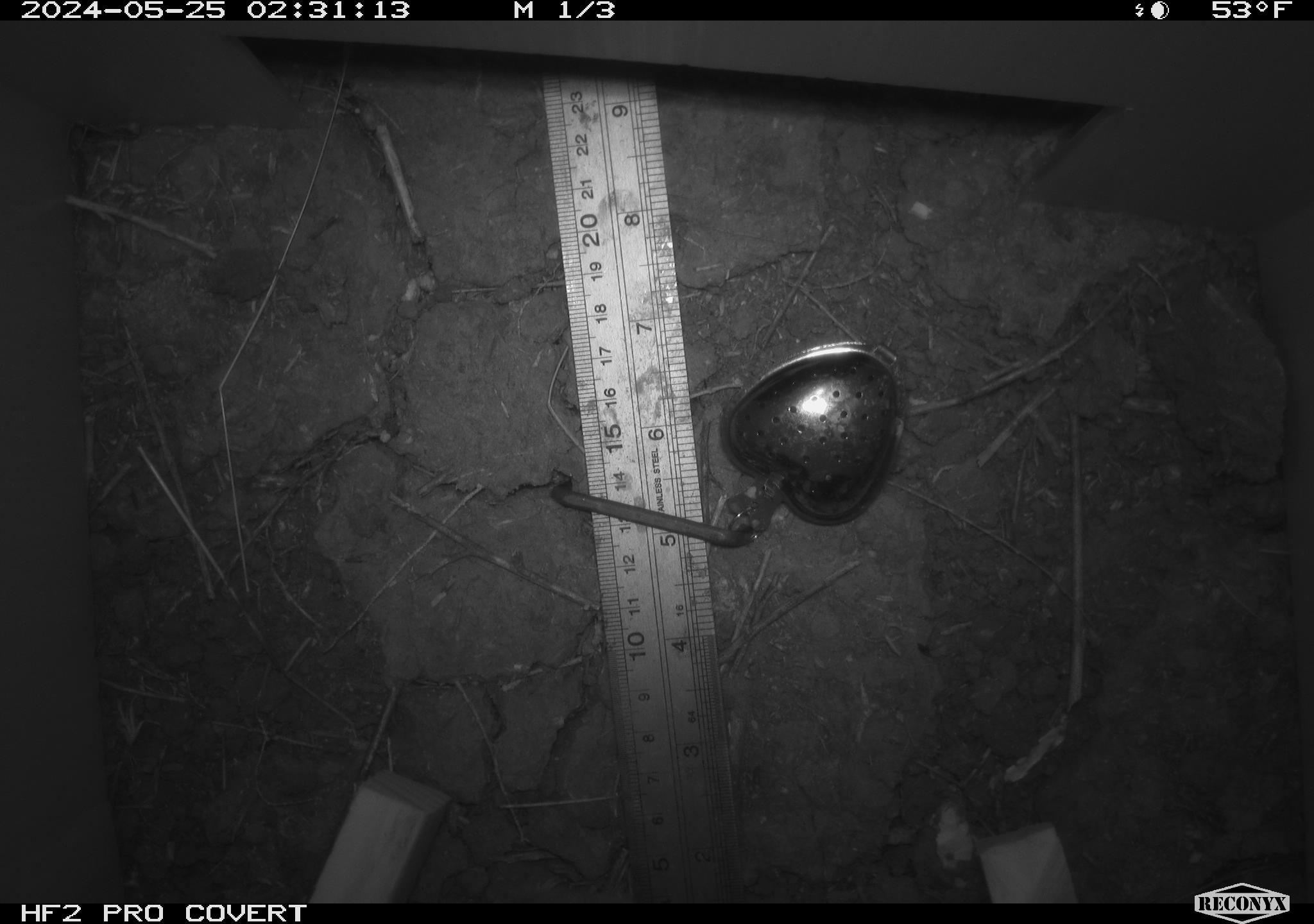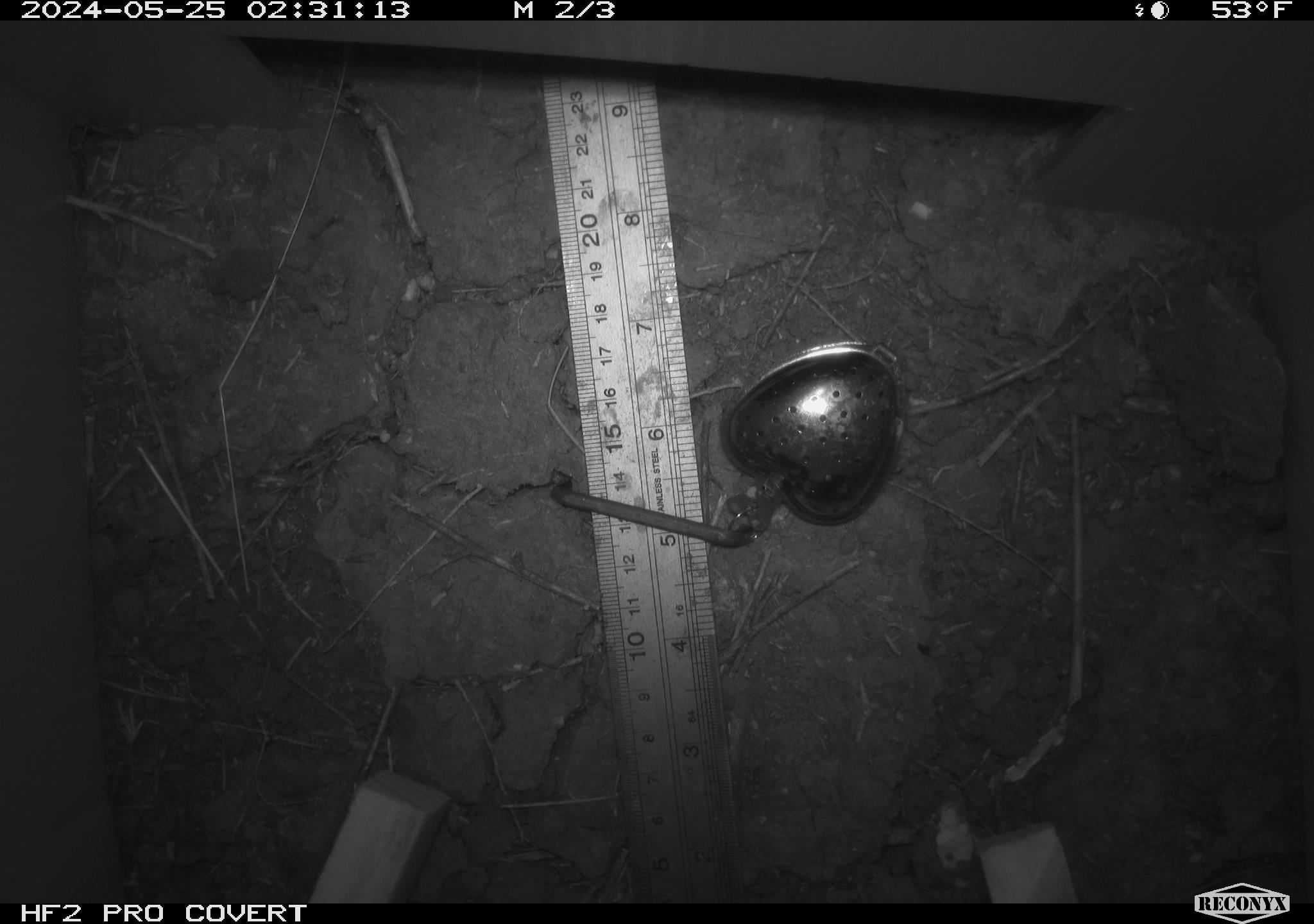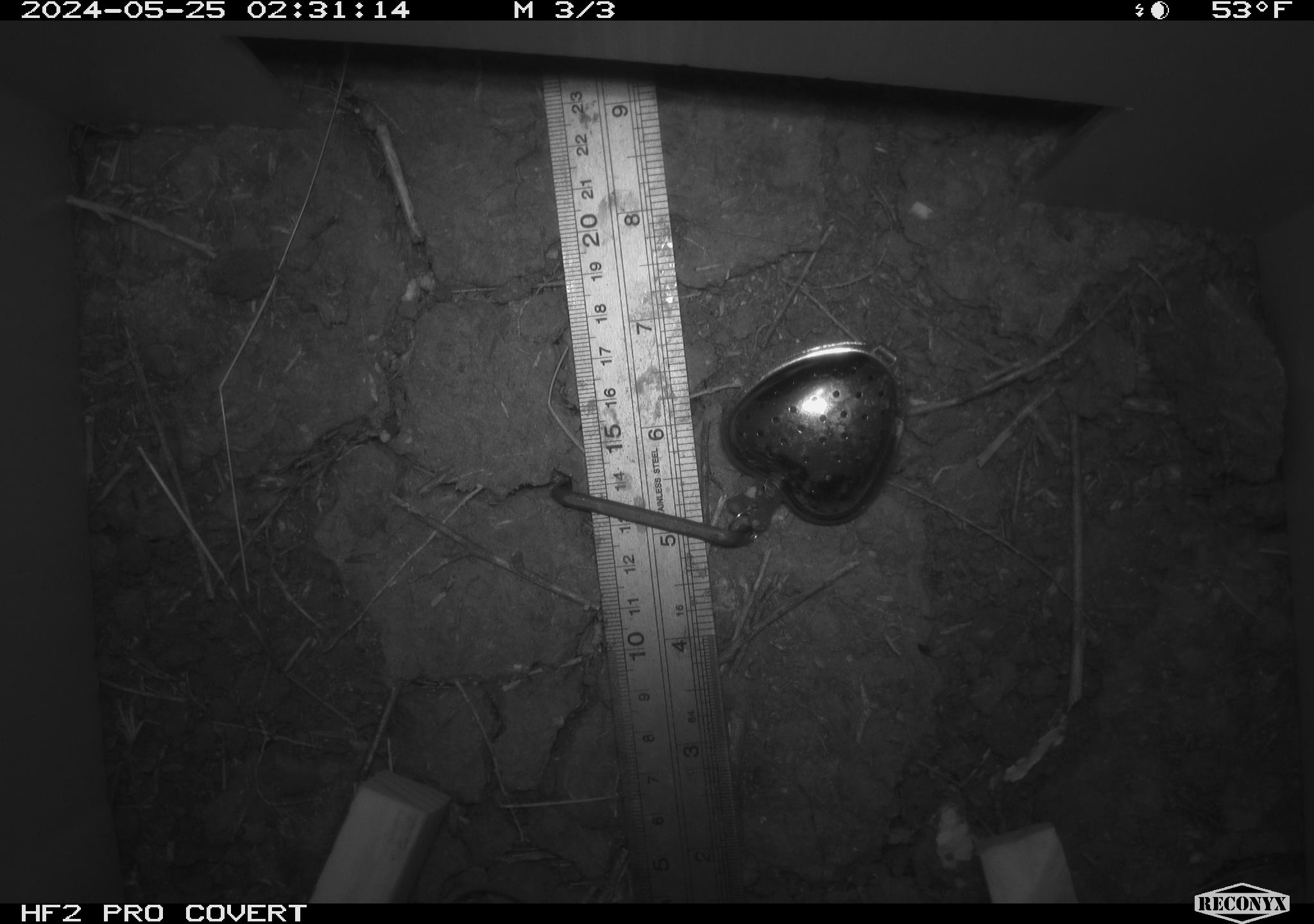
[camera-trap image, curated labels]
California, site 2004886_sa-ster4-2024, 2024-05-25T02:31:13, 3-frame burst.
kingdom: Animalia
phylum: Chordata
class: Mammalia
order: Rodentia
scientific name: Rodentia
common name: mouse species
Mouse species (Rodentia).